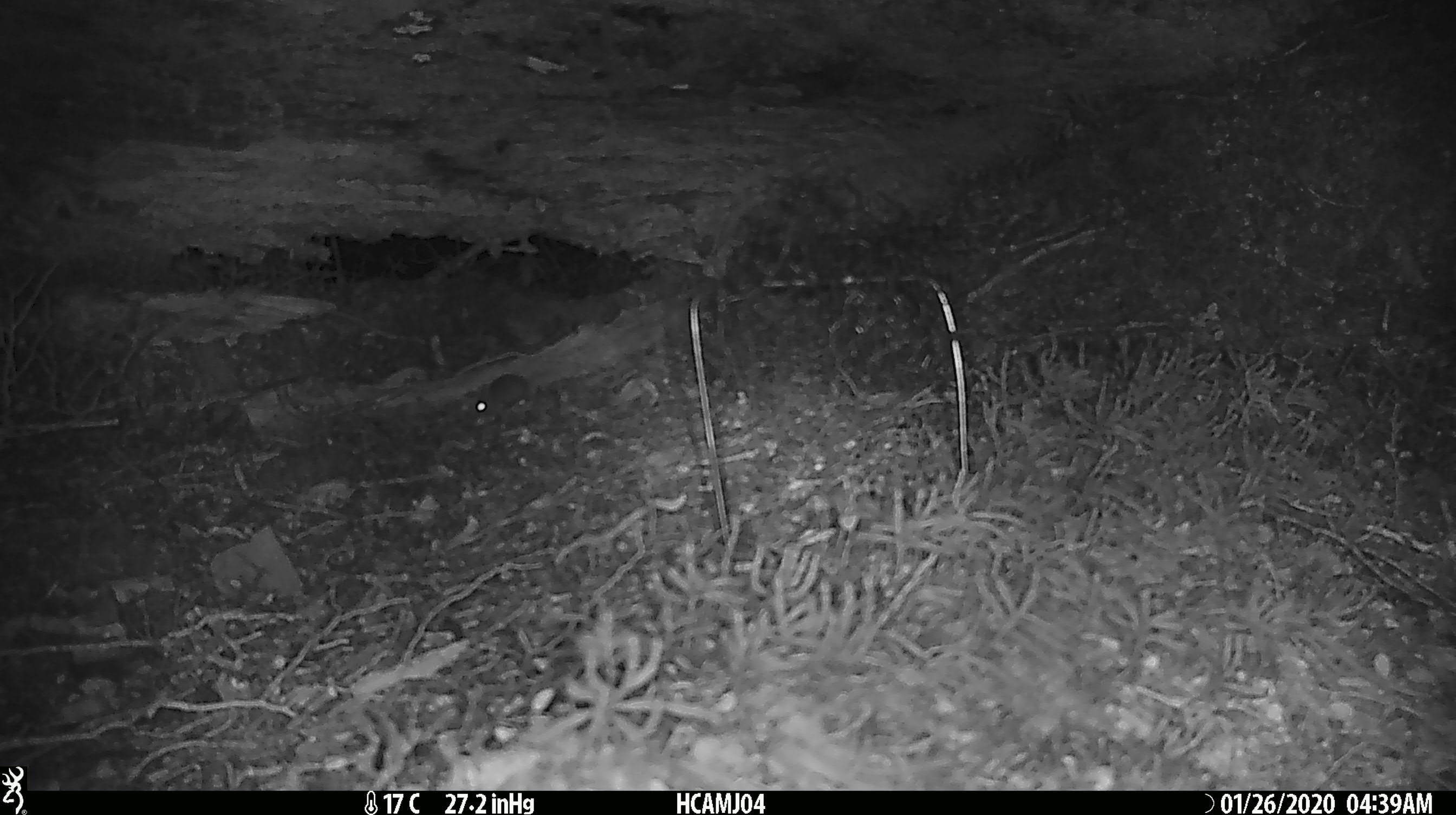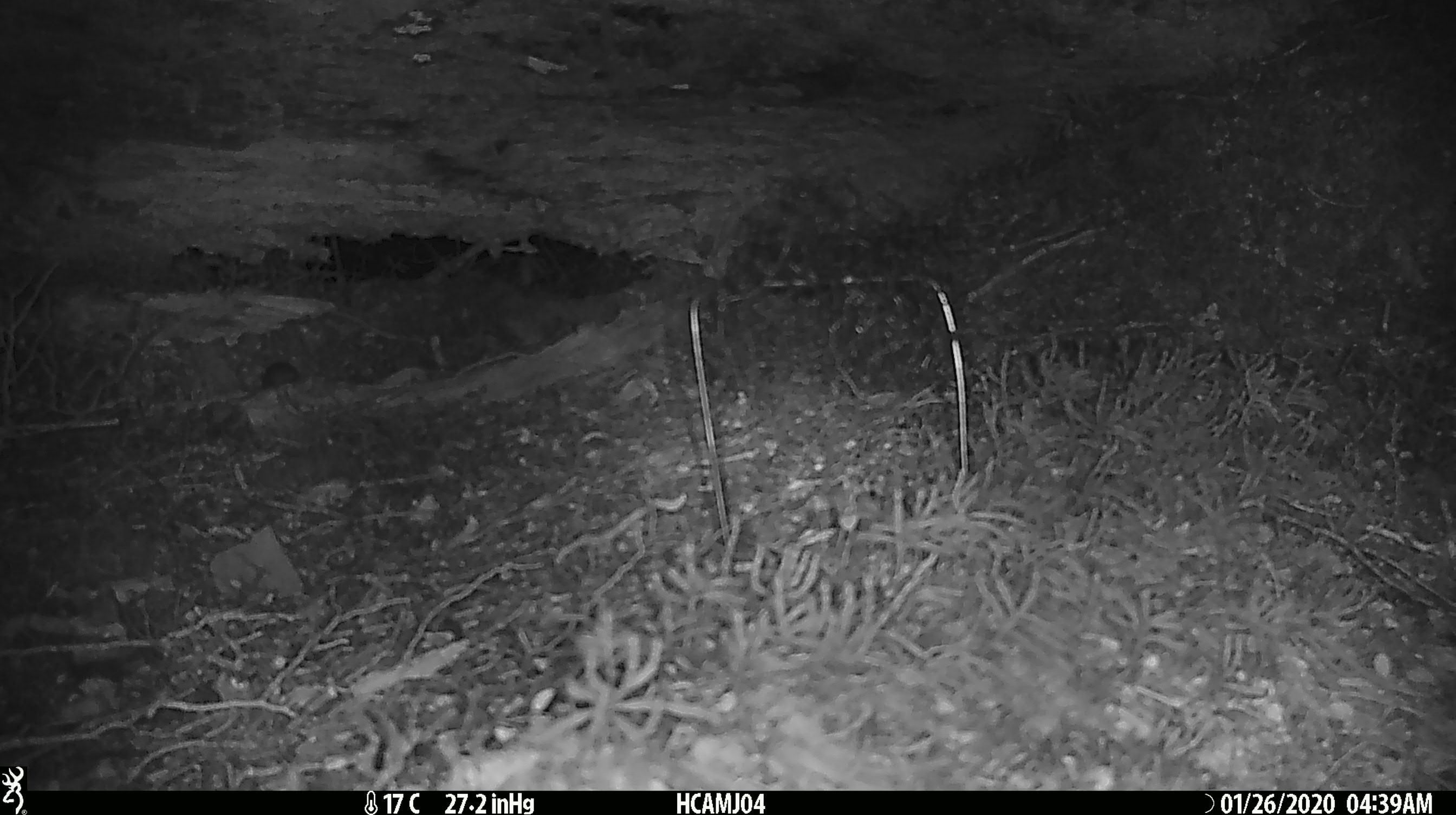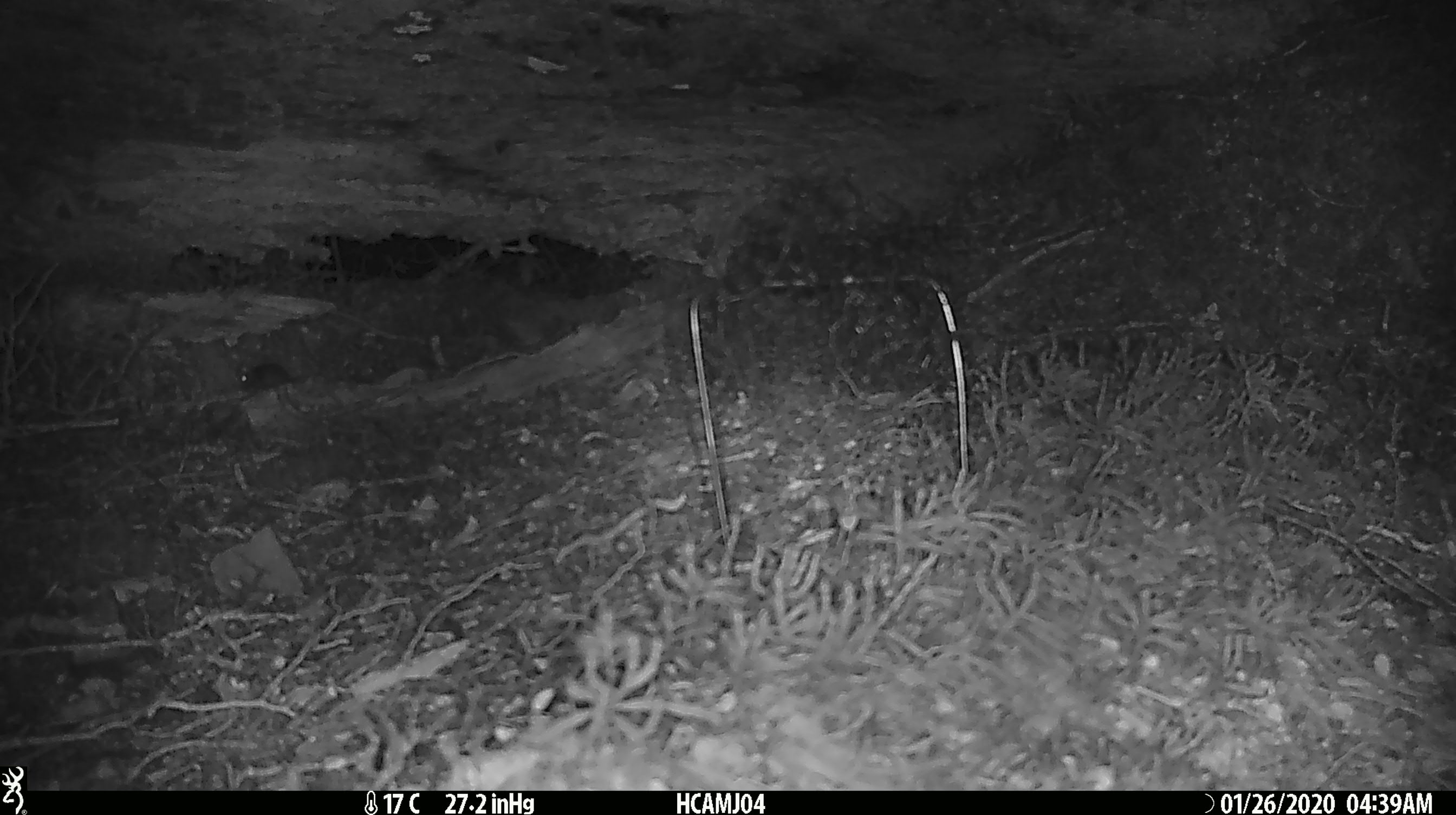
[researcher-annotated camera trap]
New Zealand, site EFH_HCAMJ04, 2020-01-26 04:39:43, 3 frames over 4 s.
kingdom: Animalia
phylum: Chordata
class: Mammalia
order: Rodentia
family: Muridae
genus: Mus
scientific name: Mus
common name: mouse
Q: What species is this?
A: Mouse (Mus).